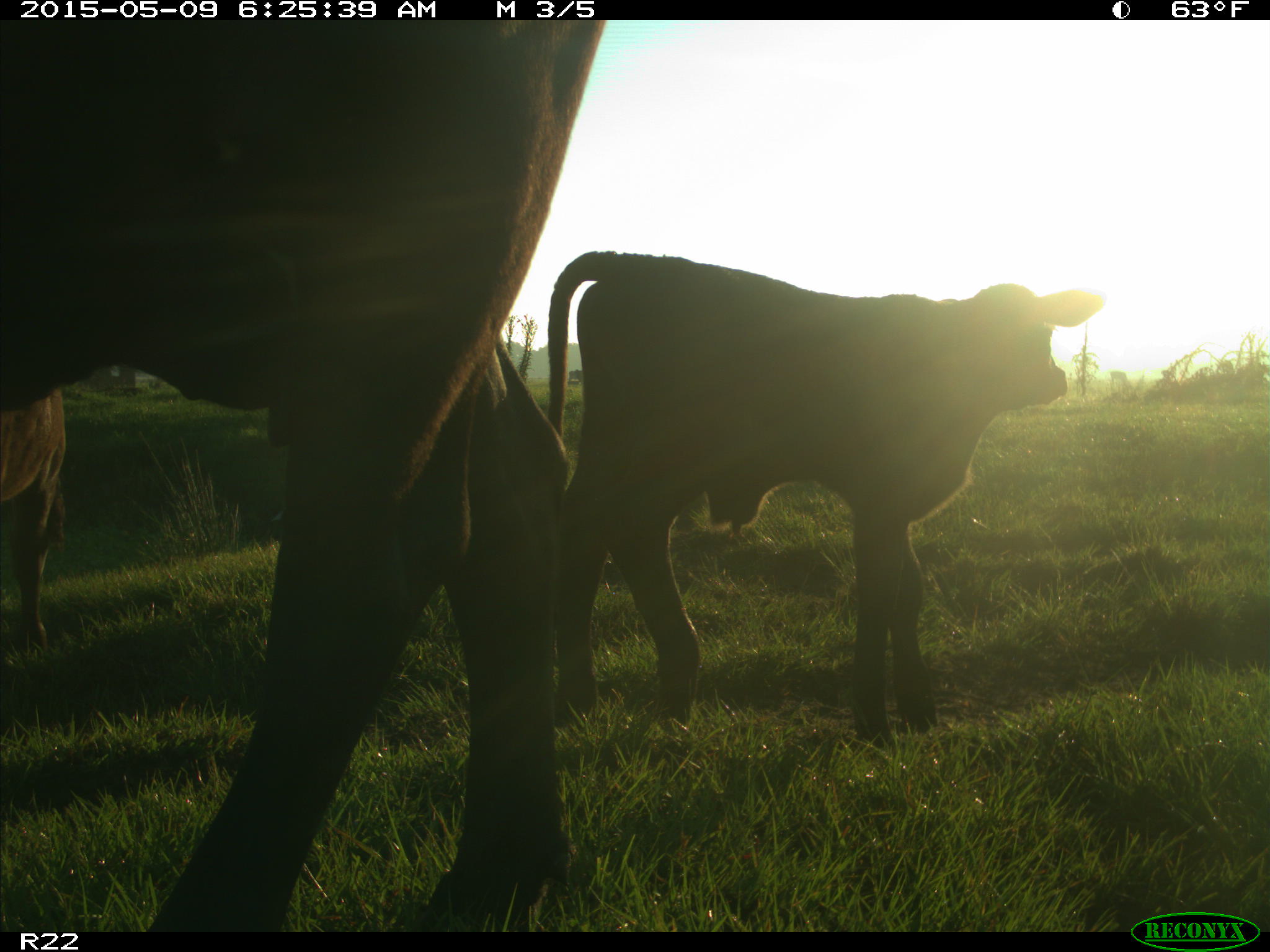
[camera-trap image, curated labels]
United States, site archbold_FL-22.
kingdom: Animalia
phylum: Chordata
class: Mammalia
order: Artiodactyla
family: Bovidae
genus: Bos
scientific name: Bos taurus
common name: domestic cow